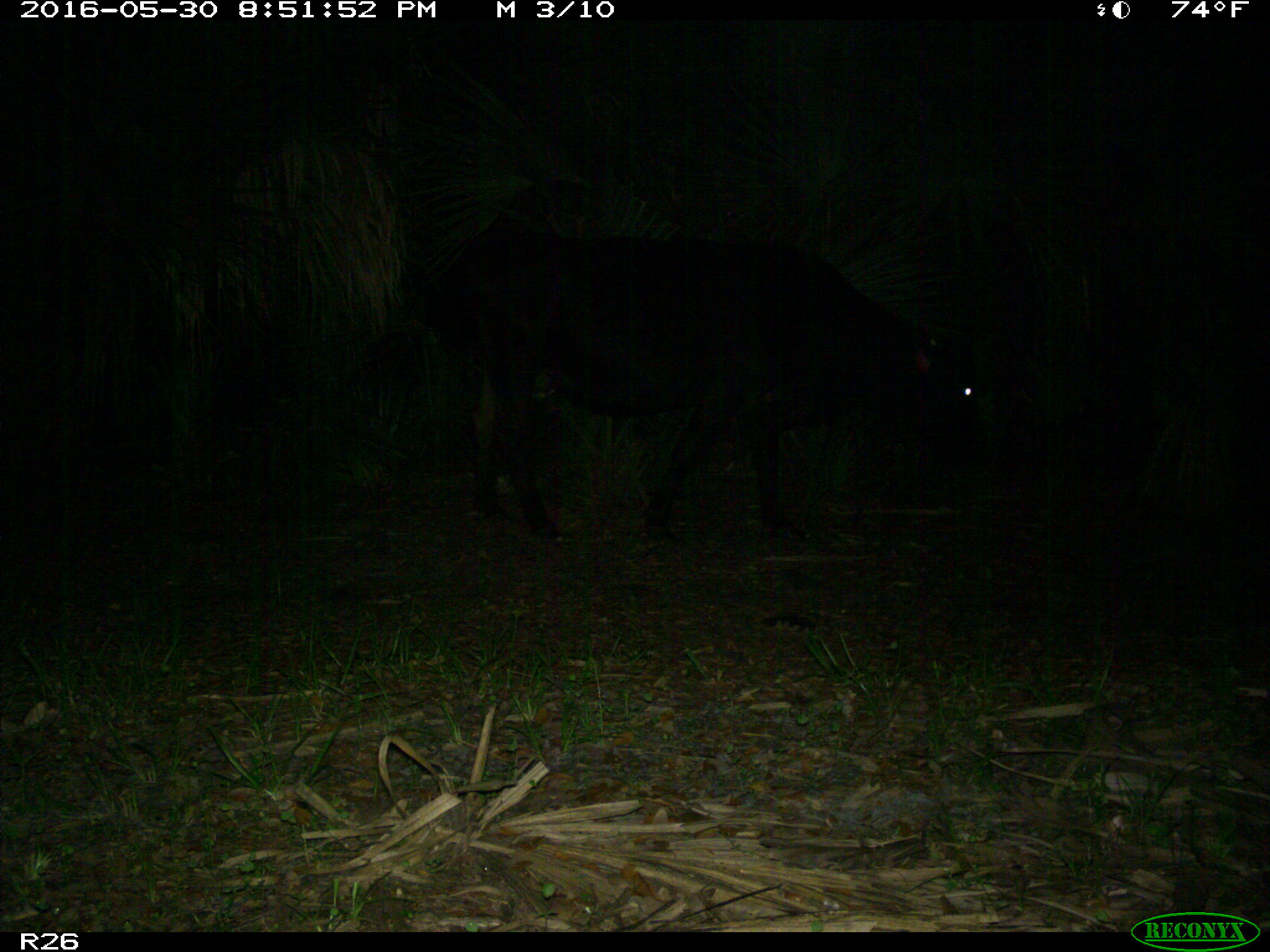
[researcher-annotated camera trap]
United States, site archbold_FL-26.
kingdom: Animalia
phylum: Chordata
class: Mammalia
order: Artiodactyla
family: Bovidae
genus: Bos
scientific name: Bos taurus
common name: domestic cow